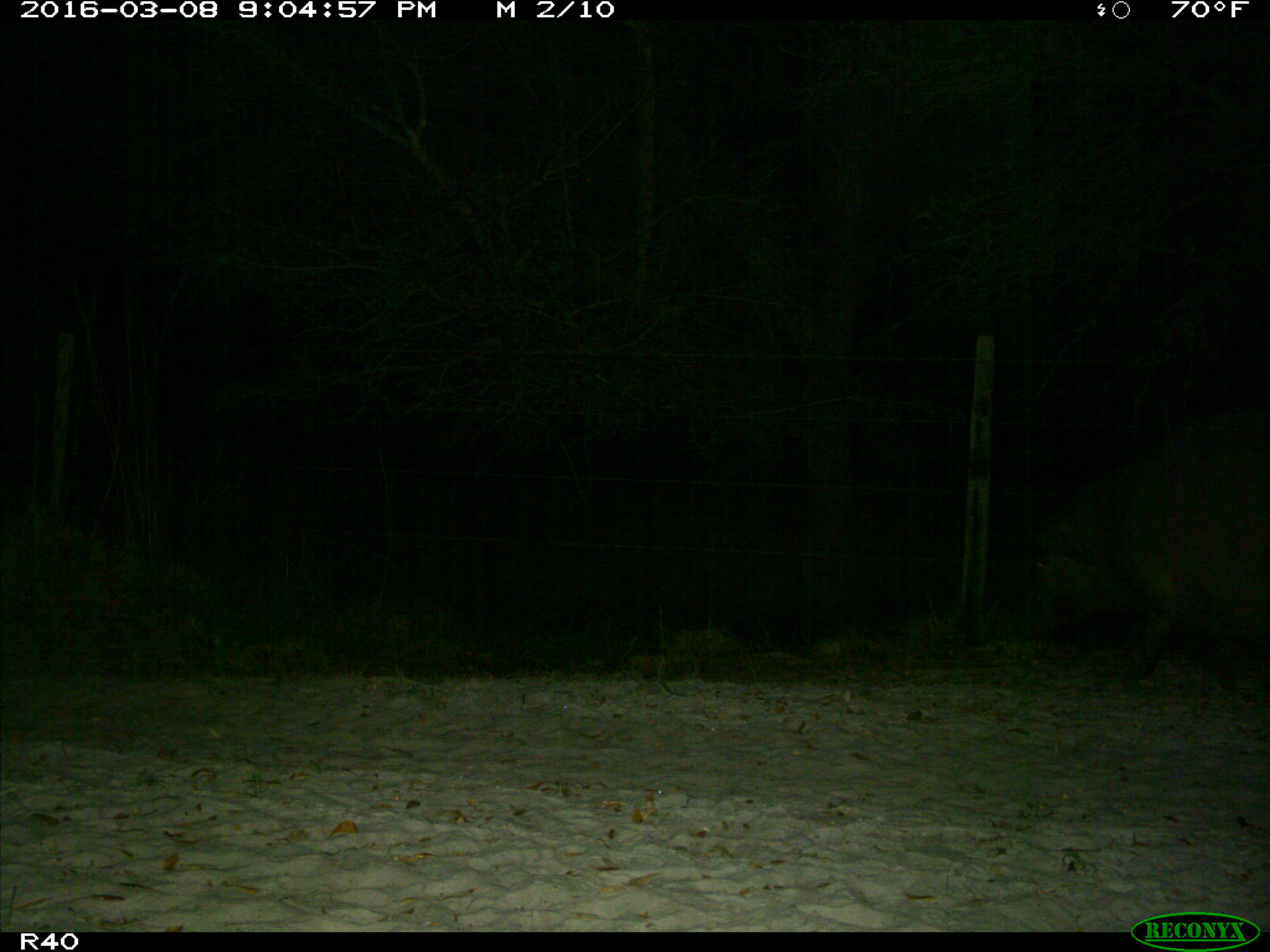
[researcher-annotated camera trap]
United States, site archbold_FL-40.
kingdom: Animalia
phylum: Chordata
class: Mammalia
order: Artiodactyla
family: Suidae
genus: Sus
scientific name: Sus scrofa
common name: wild boar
Sus scrofa (wild boar).